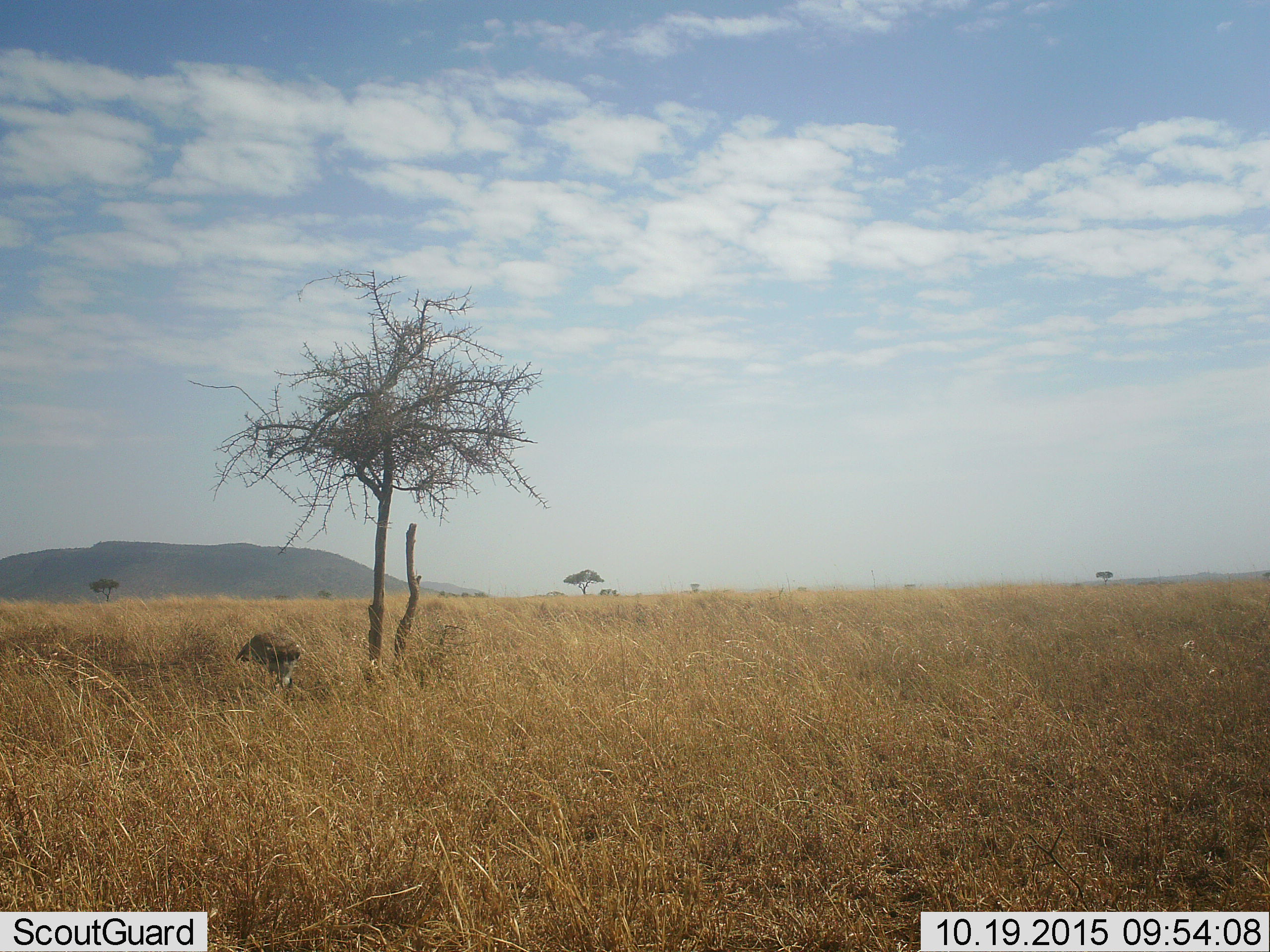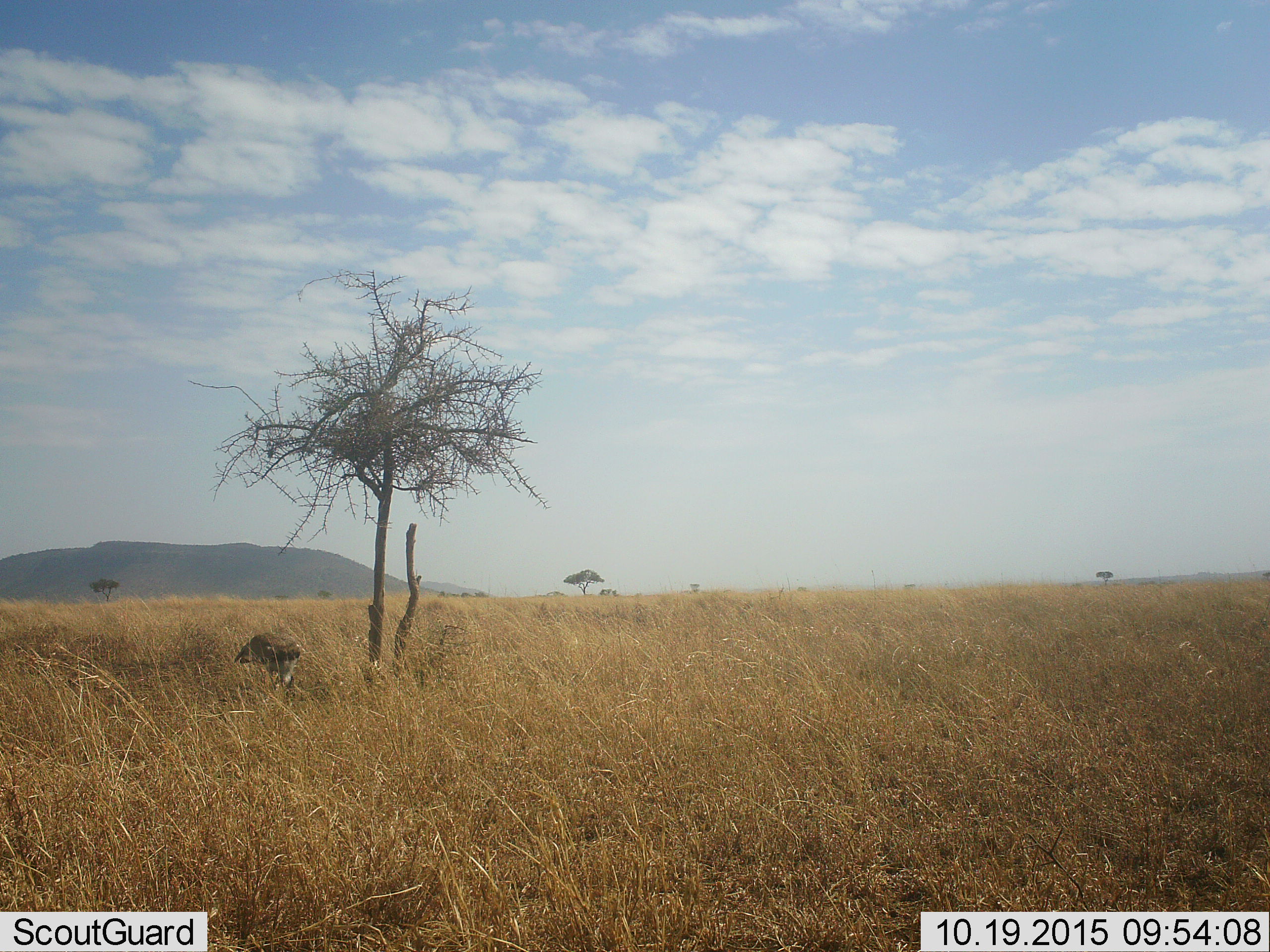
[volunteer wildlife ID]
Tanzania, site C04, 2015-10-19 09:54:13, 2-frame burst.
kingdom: Animalia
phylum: Chordata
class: Aves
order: Otidiformes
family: Otididae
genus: Ardeotis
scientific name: Ardeotis kori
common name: kori bustard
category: koribustard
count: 1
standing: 44%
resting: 0%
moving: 0%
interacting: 0%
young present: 0%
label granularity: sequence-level